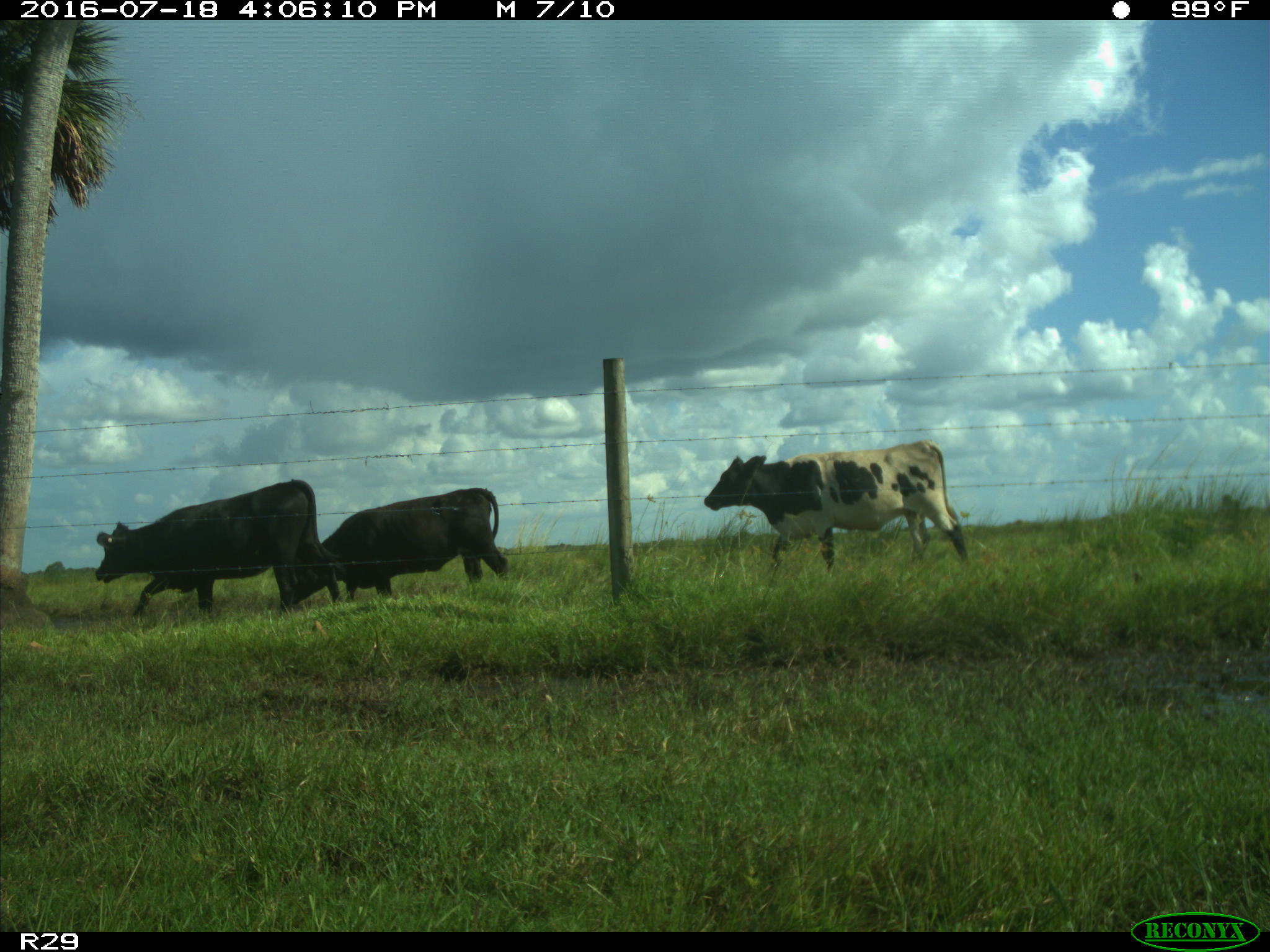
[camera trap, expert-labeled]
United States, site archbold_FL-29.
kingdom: Animalia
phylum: Chordata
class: Mammalia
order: Artiodactyla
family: Bovidae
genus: Bos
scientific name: Bos taurus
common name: domestic cow